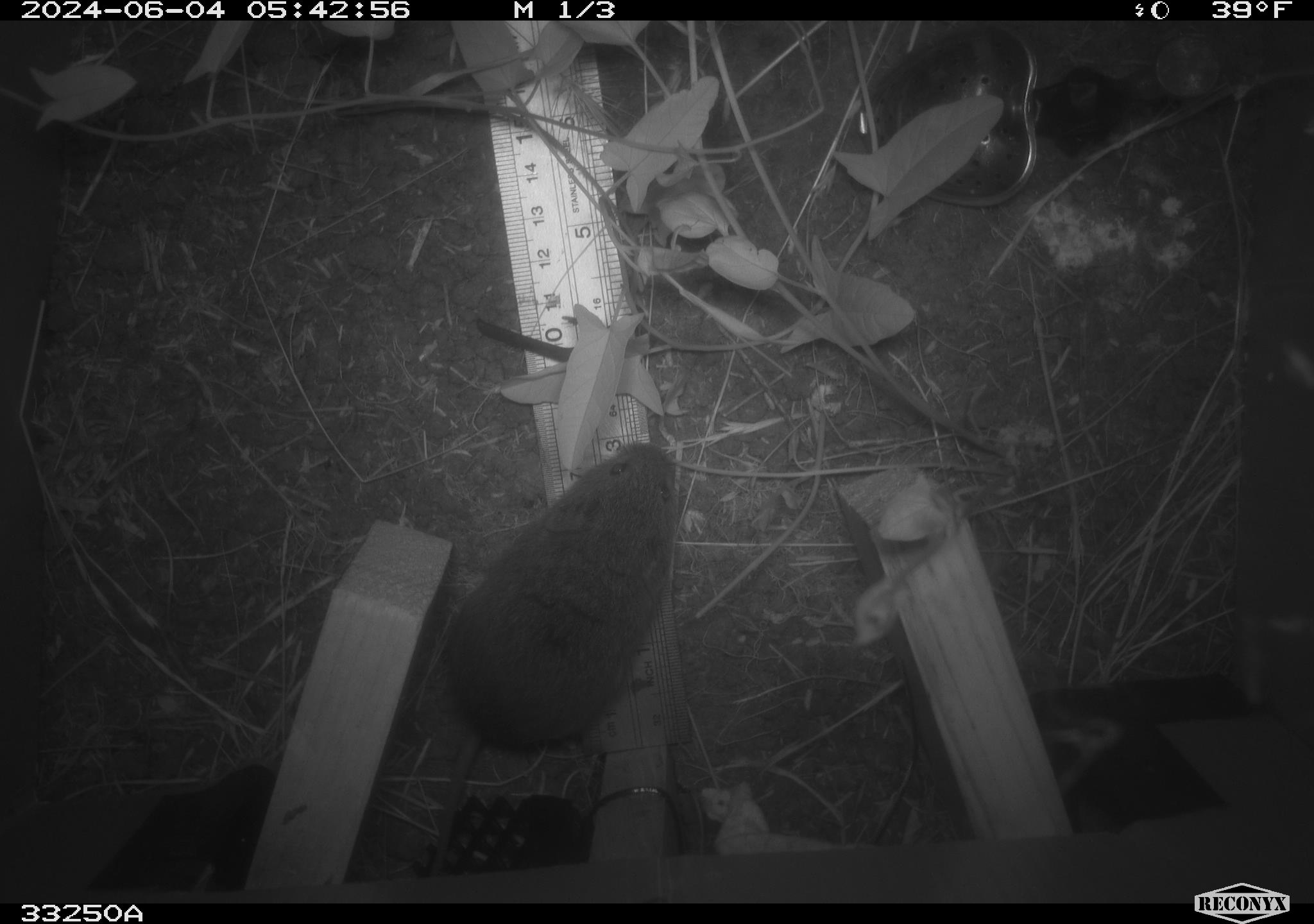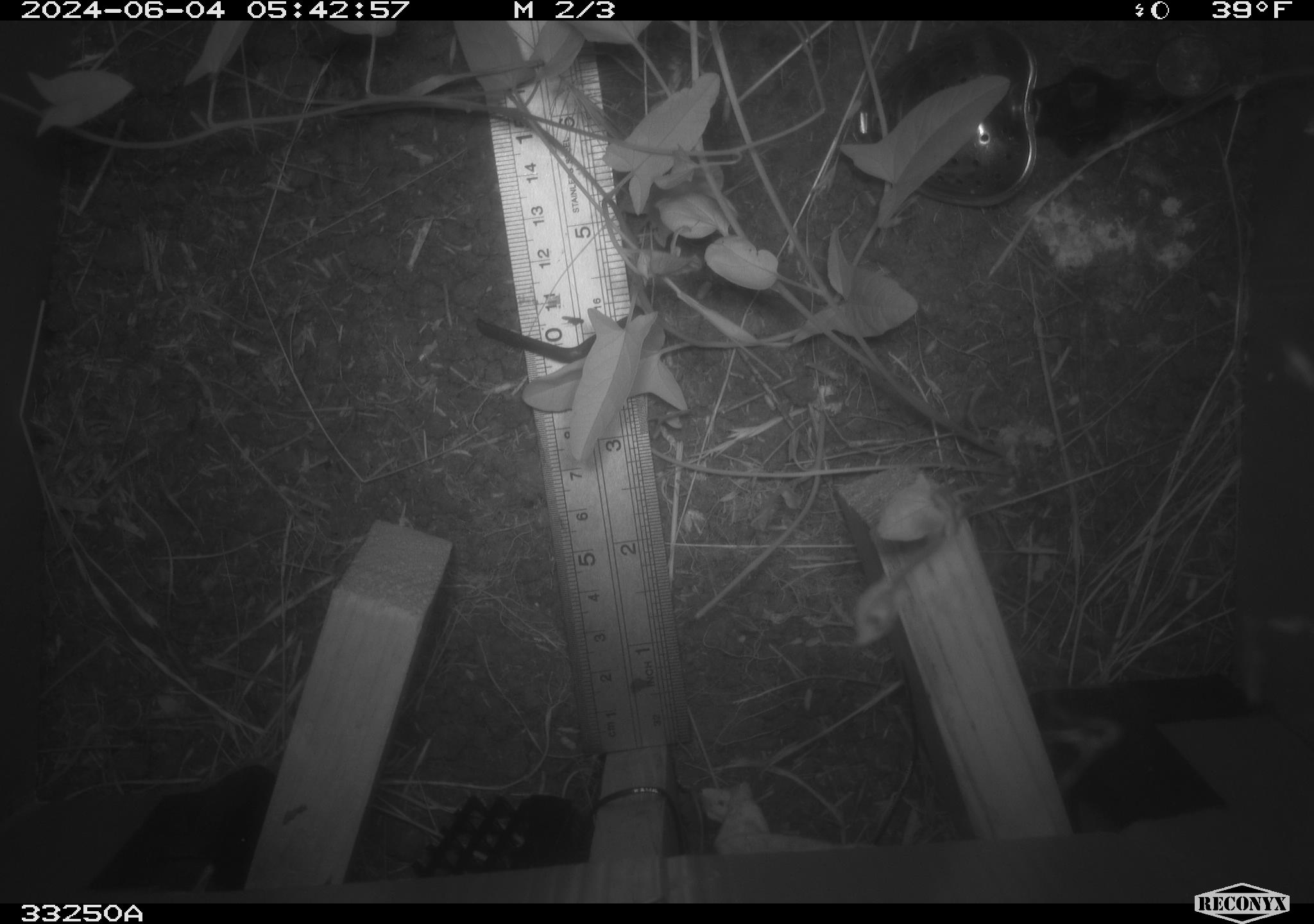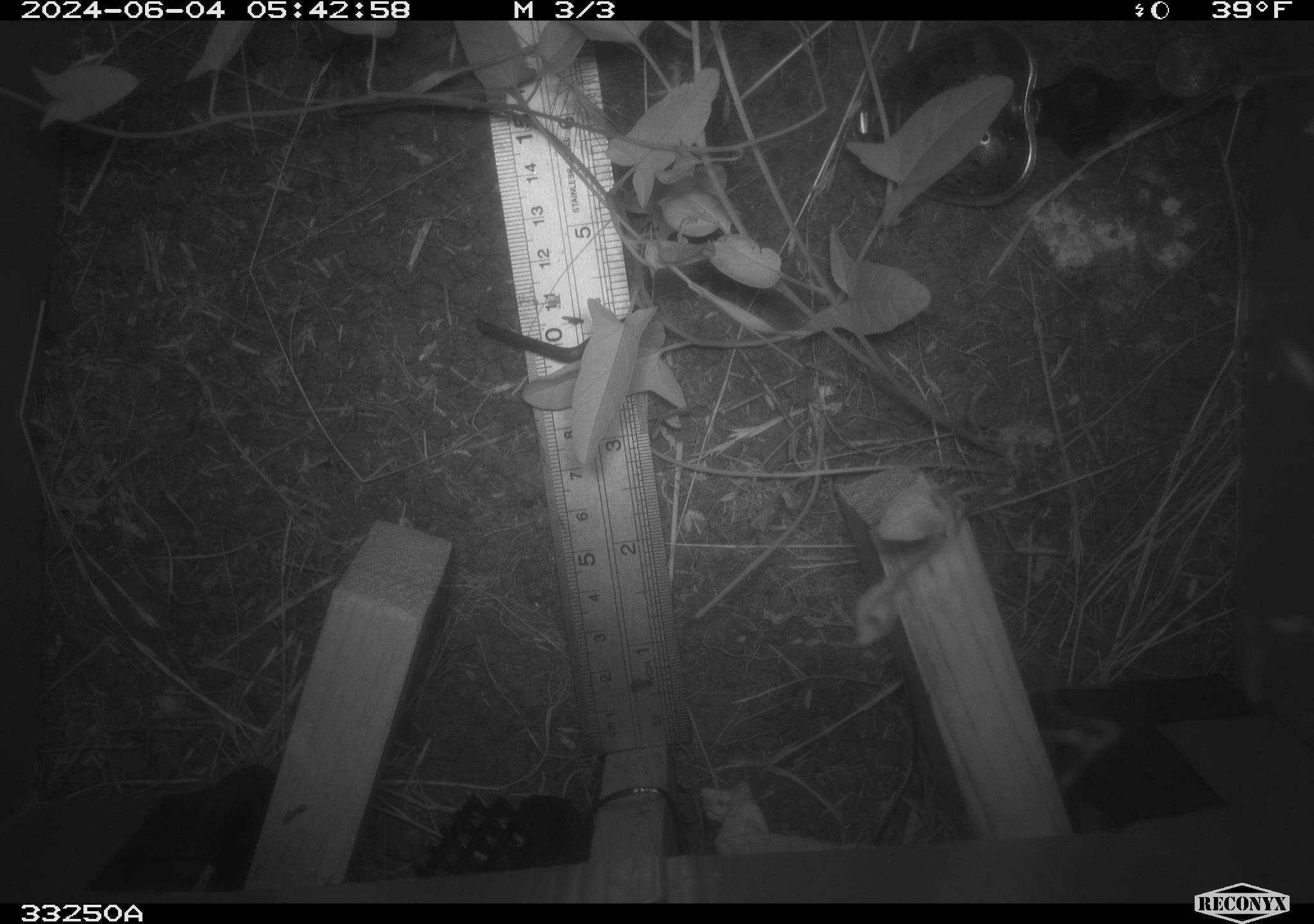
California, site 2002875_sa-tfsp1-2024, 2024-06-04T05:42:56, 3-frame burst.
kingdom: Animalia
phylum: Chordata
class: Mammalia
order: Rodentia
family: Cricetidae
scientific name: Arvicolinae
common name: voles, lemmings, and muskrats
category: arvicolinae subfamily